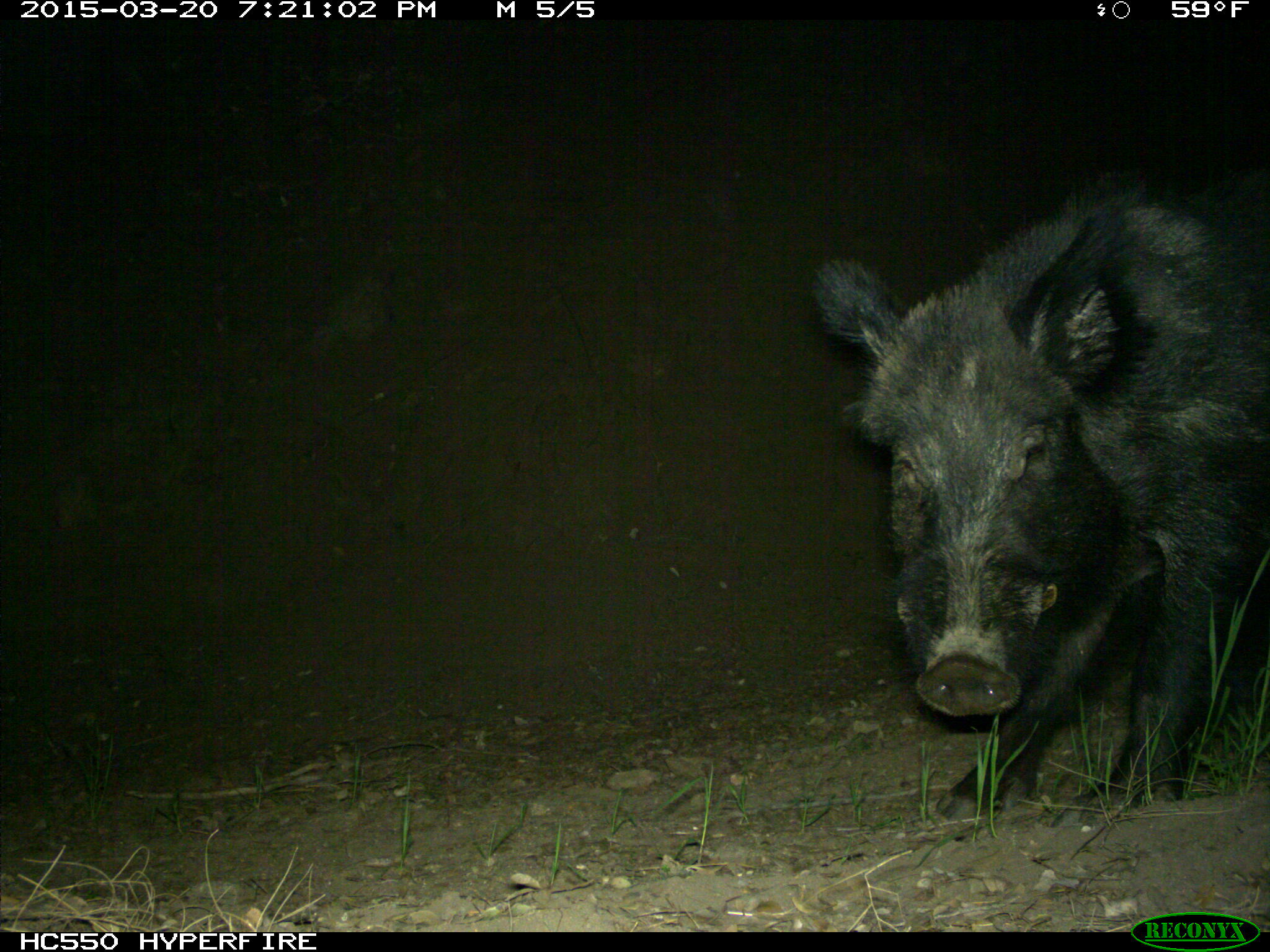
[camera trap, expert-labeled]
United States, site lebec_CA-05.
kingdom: Animalia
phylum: Chordata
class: Mammalia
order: Artiodactyla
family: Suidae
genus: Sus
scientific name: Sus scrofa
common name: wild boar